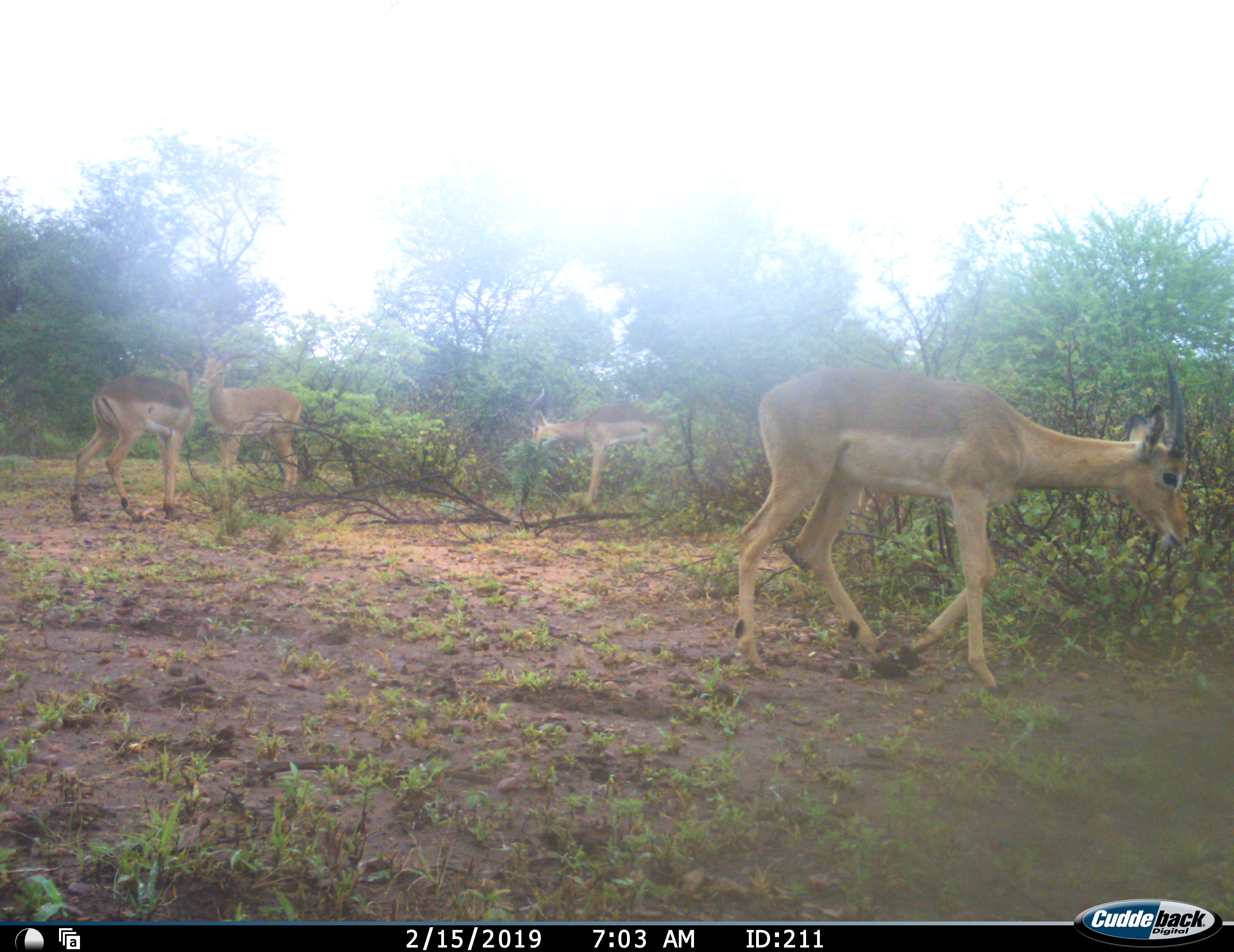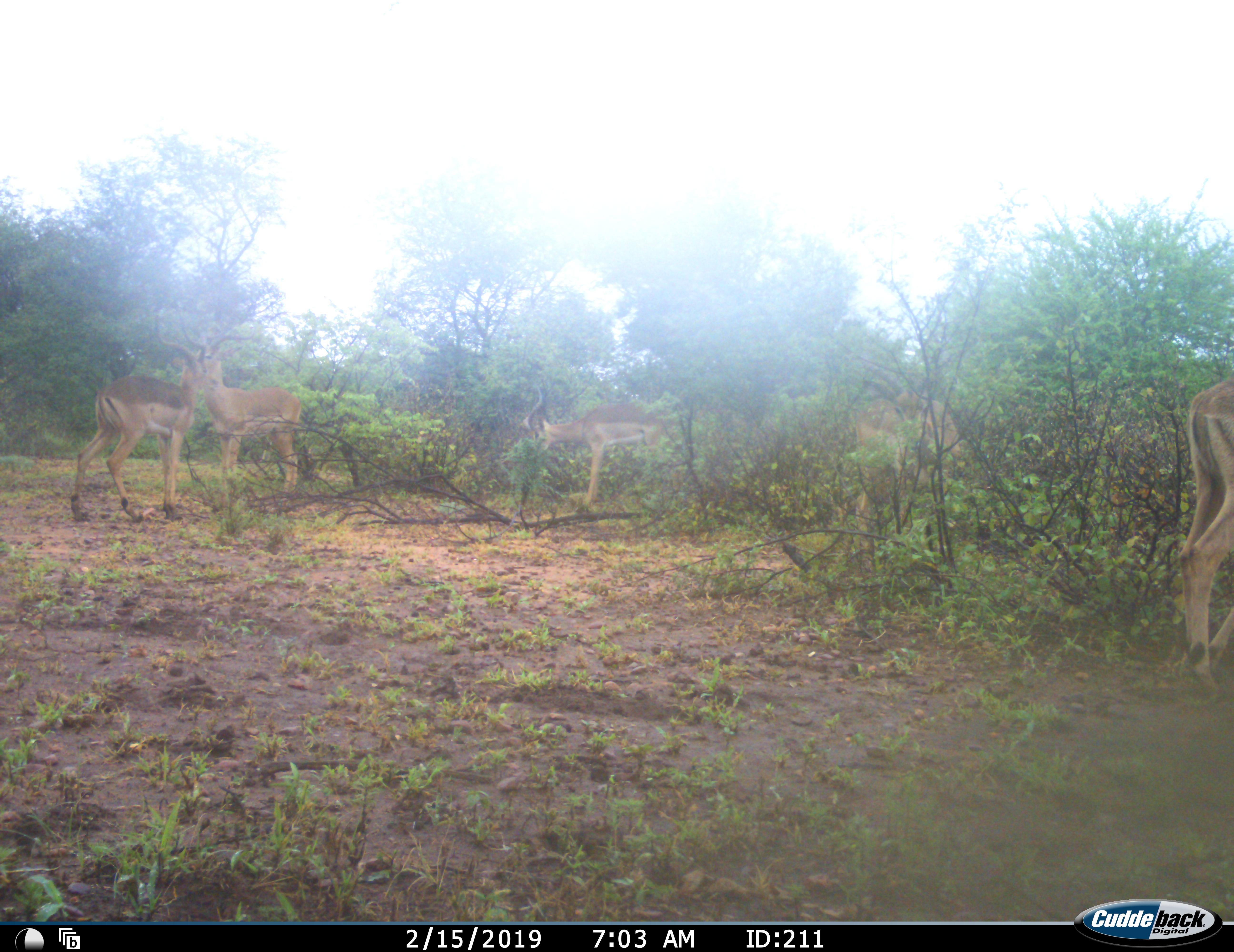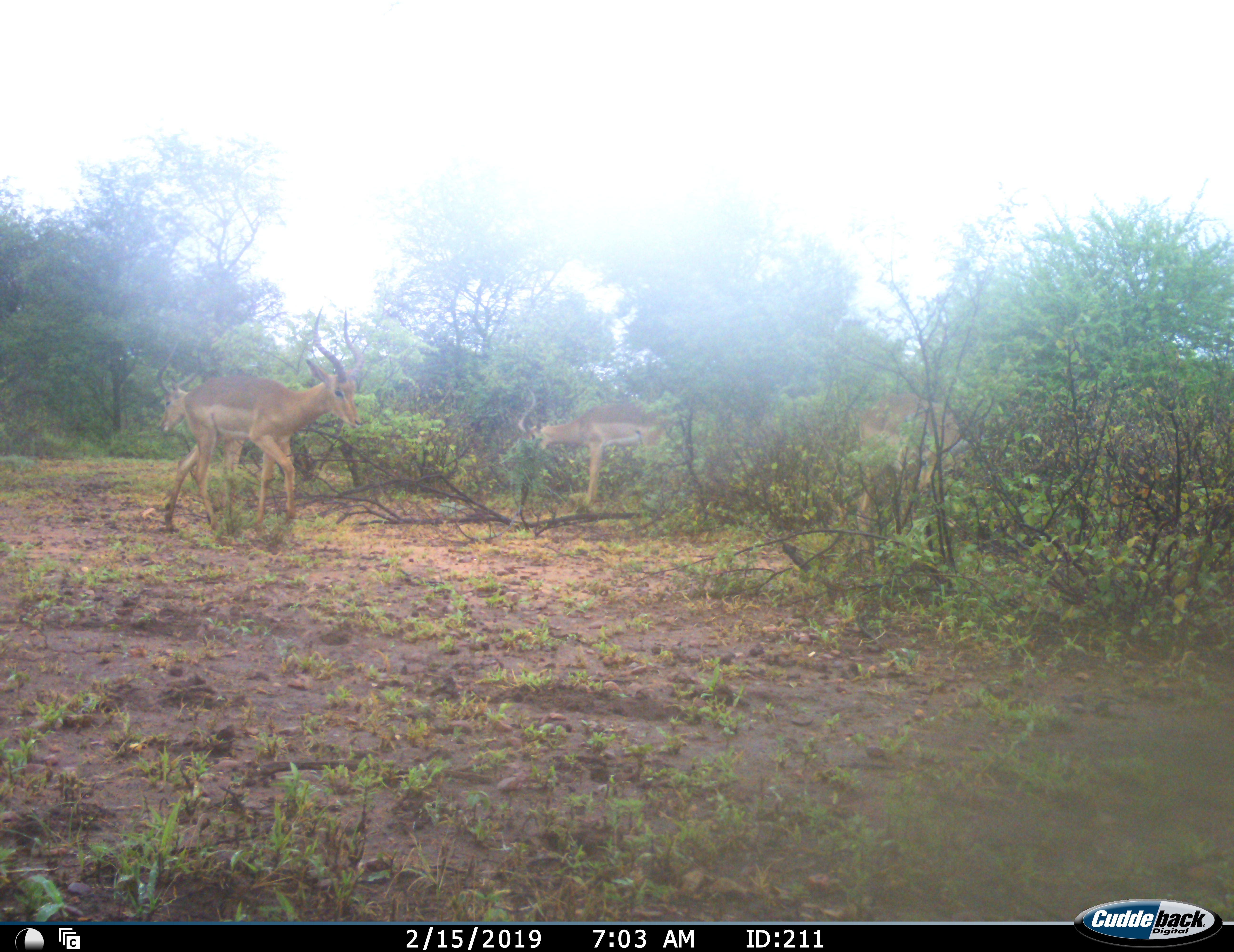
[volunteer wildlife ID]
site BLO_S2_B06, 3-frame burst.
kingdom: Animalia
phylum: Chordata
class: Mammalia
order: Artiodactyla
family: Bovidae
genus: Aepyceros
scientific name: Aepyceros melampus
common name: impala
Impala (Aepyceros melampus), count 5. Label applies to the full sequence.